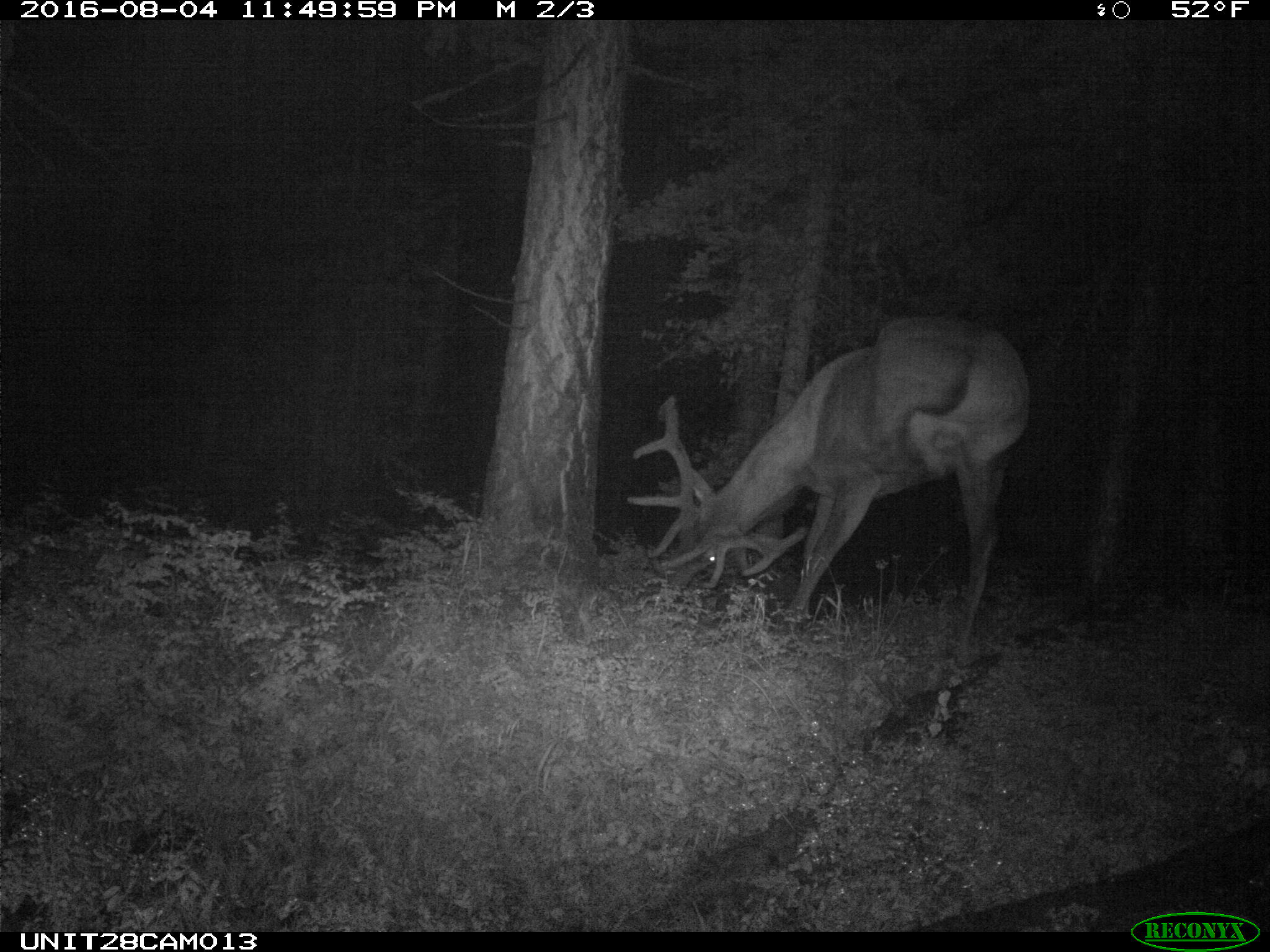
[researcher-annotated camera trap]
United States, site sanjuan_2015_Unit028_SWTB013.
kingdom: Animalia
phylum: Chordata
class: Mammalia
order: Artiodactyla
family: Cervidae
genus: Cervus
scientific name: Cervus elaphus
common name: red deer